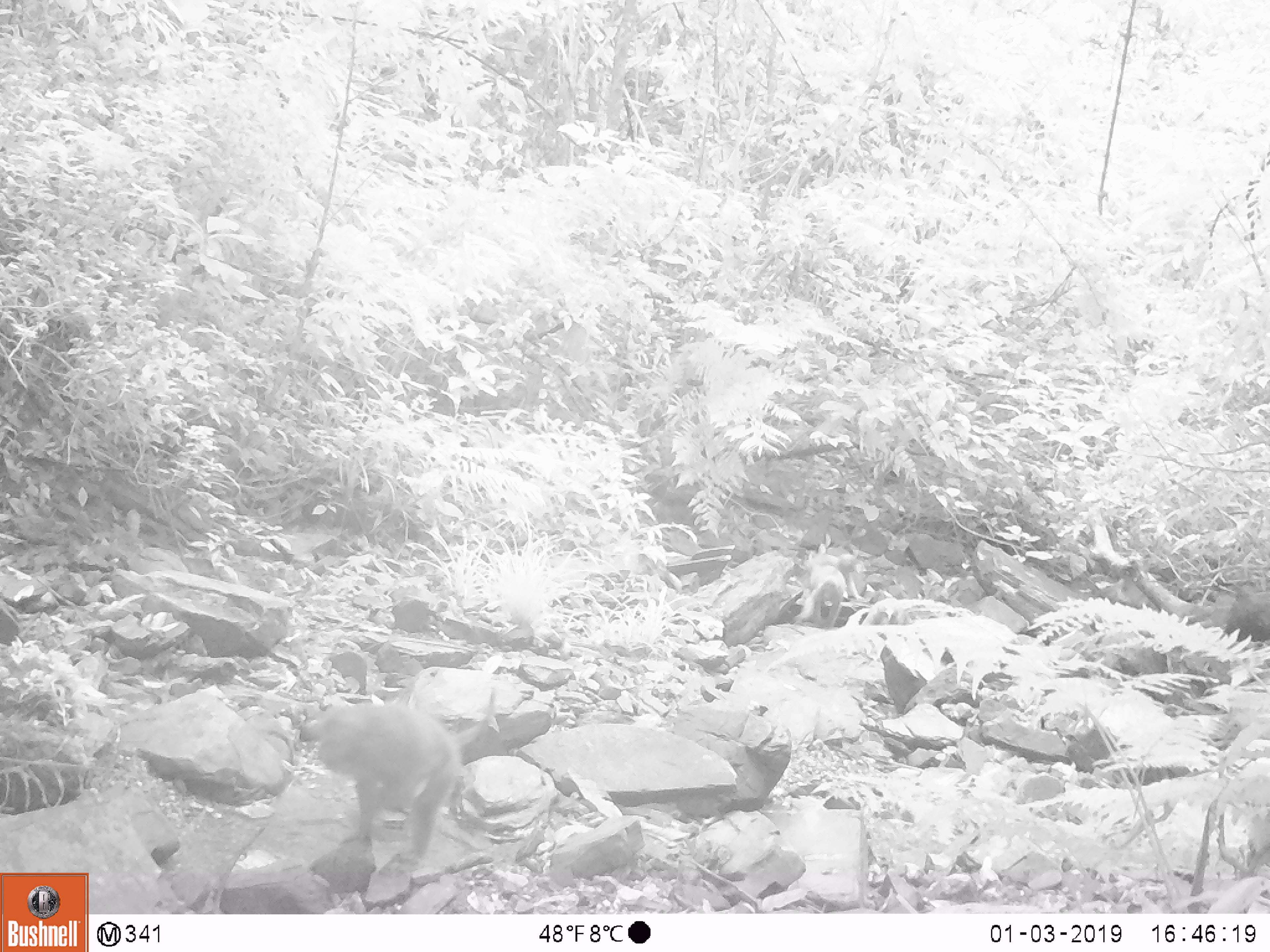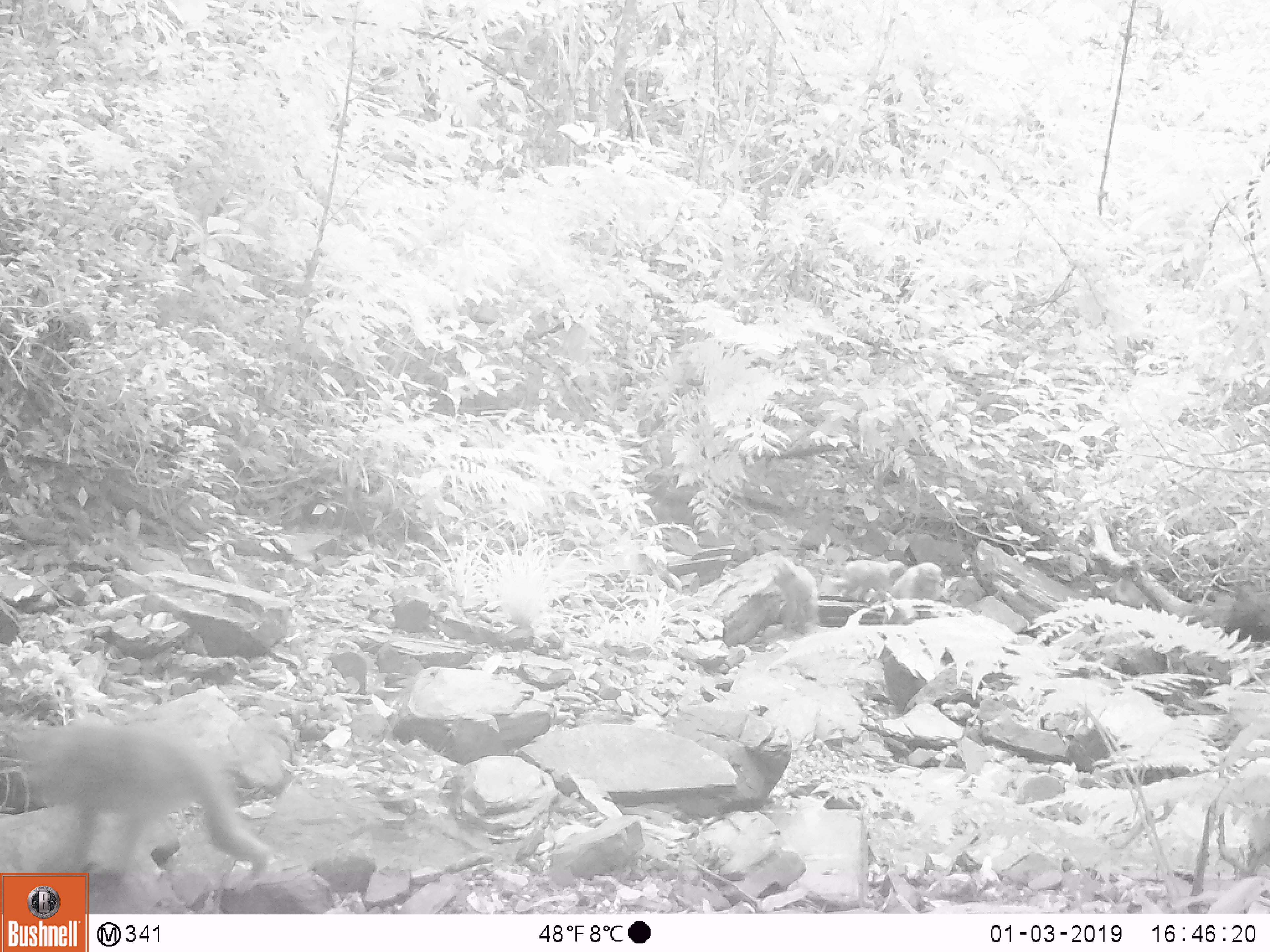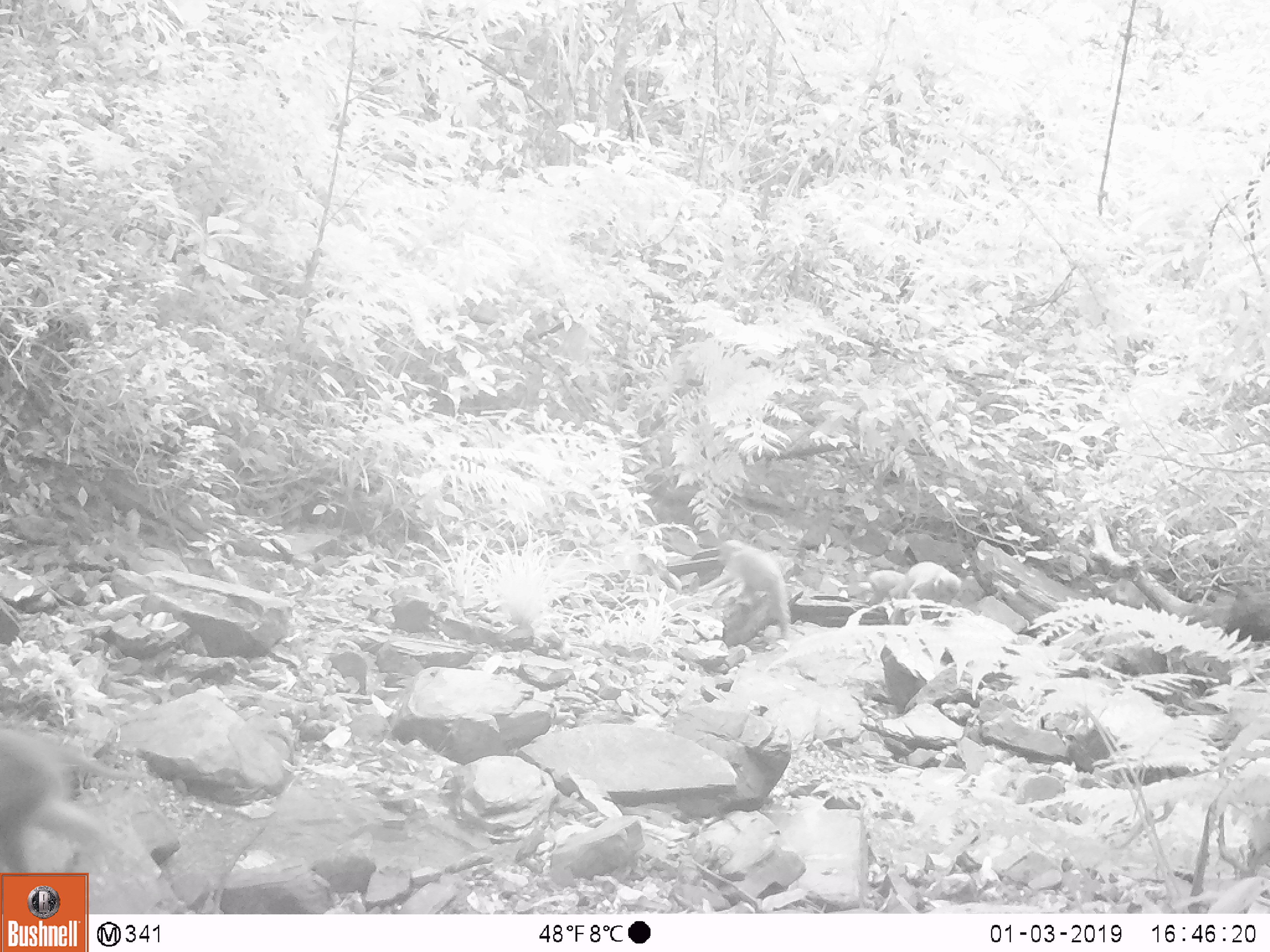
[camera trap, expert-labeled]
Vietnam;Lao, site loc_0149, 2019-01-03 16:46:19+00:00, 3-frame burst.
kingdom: Animalia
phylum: Chordata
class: Mammalia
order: Primates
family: Cercopithecidae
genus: Macaca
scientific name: Macaca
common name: macaques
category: assam or rhesus macaque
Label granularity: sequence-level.